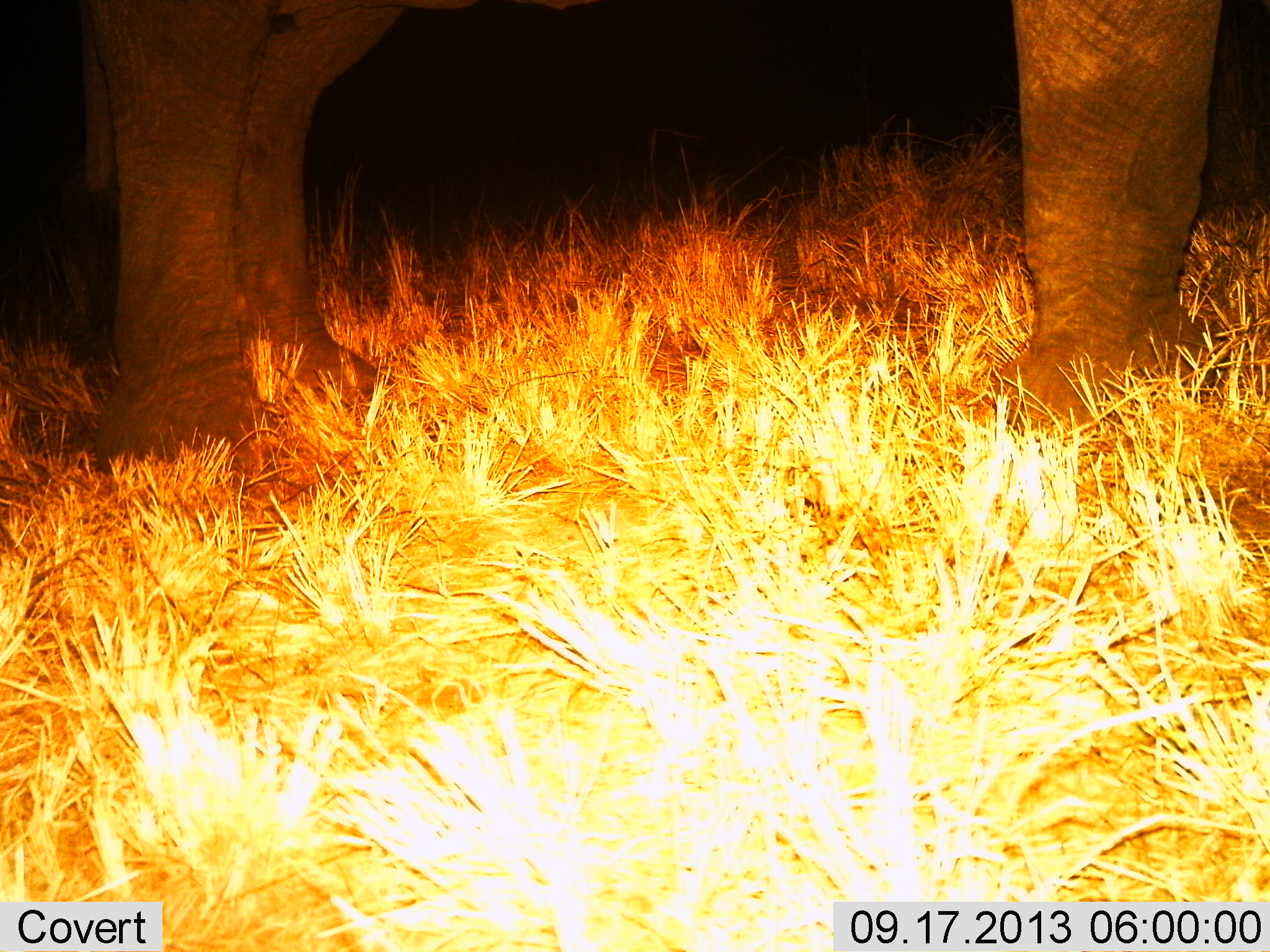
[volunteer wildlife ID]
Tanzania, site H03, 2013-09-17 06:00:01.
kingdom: Animalia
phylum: Chordata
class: Mammalia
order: Proboscidea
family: Elephantidae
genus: Loxodonta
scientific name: Loxodonta africana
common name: african bush elephant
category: elephant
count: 1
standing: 100%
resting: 0%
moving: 0%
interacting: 0%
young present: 0%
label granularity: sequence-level